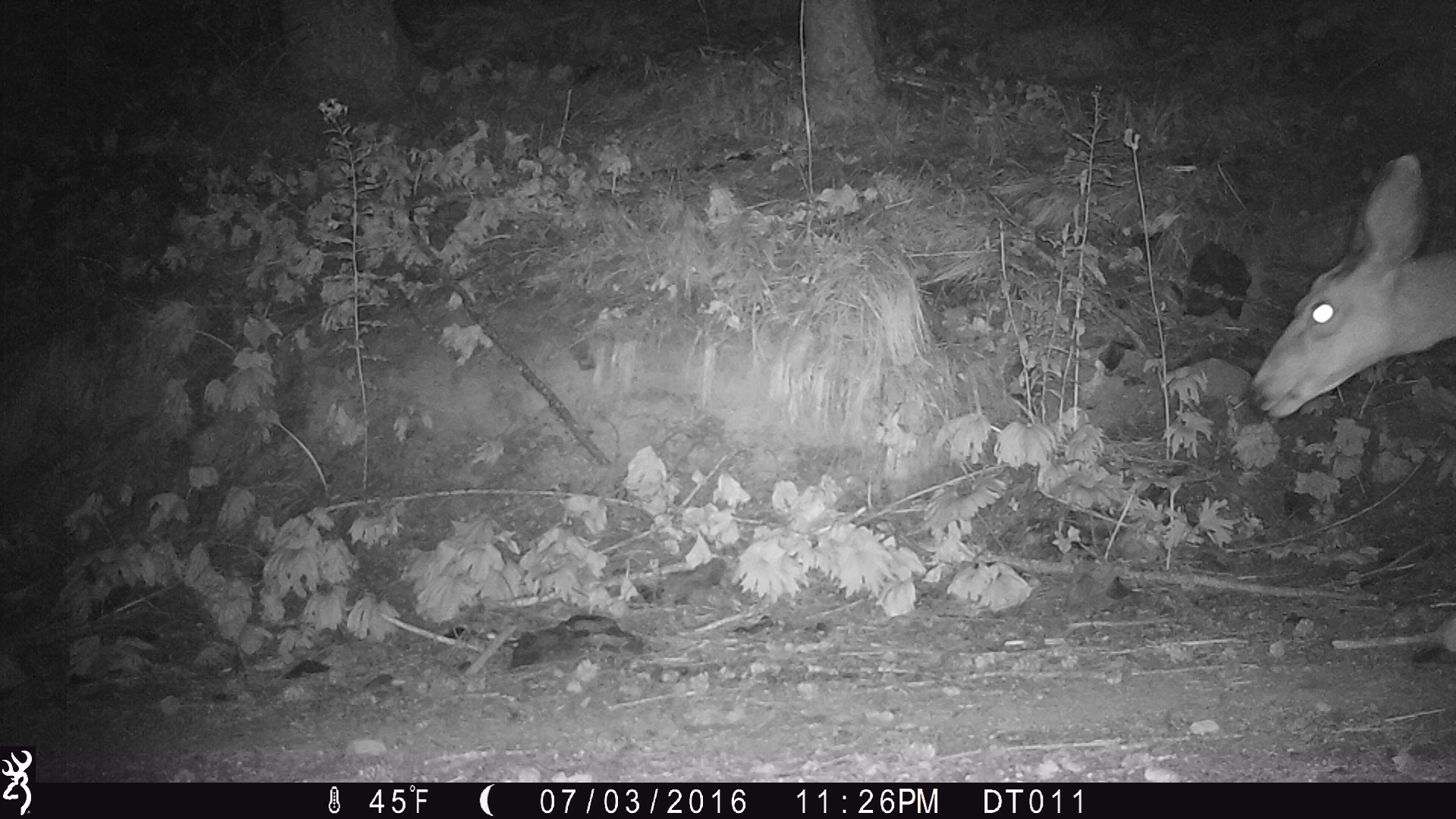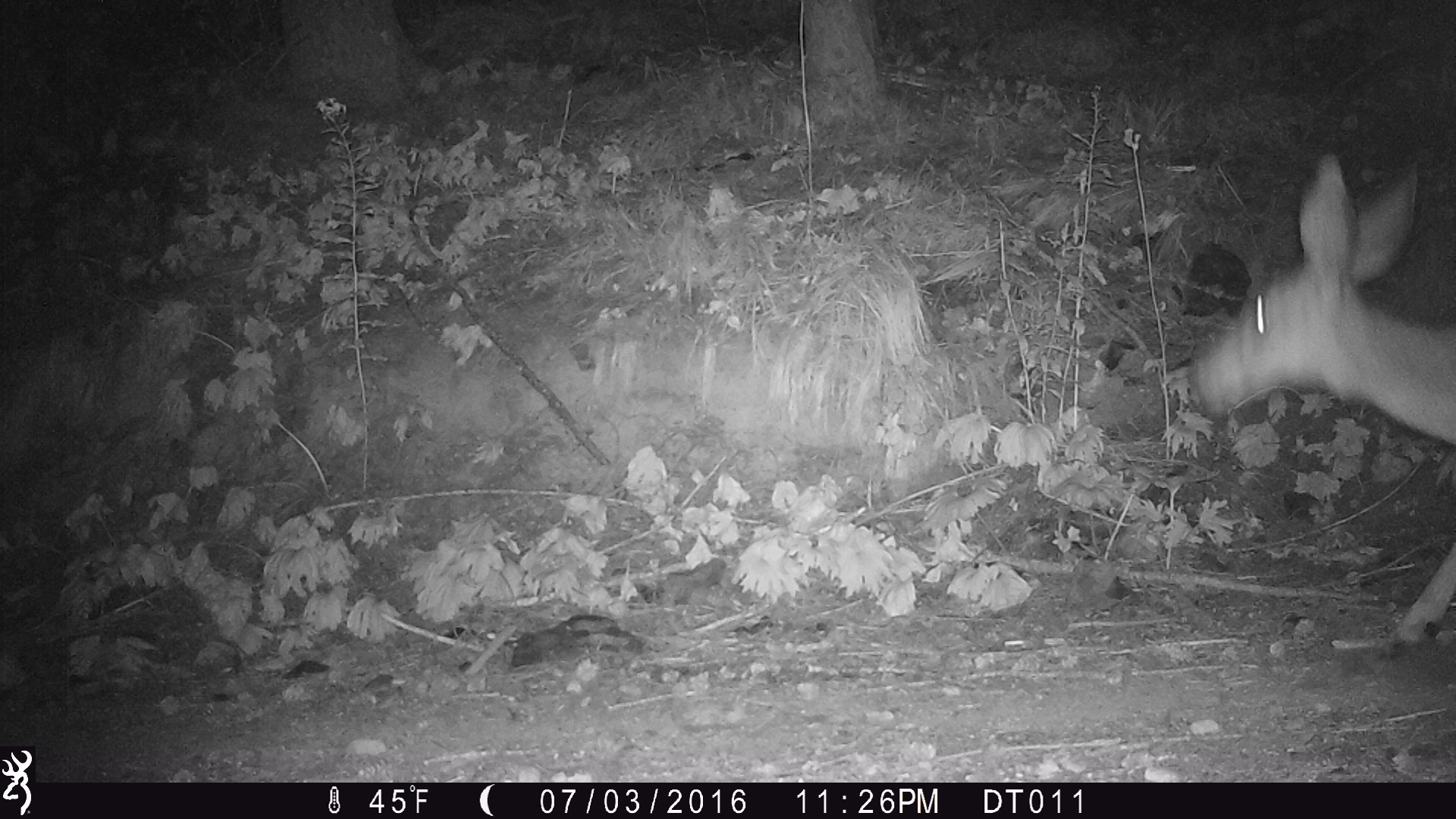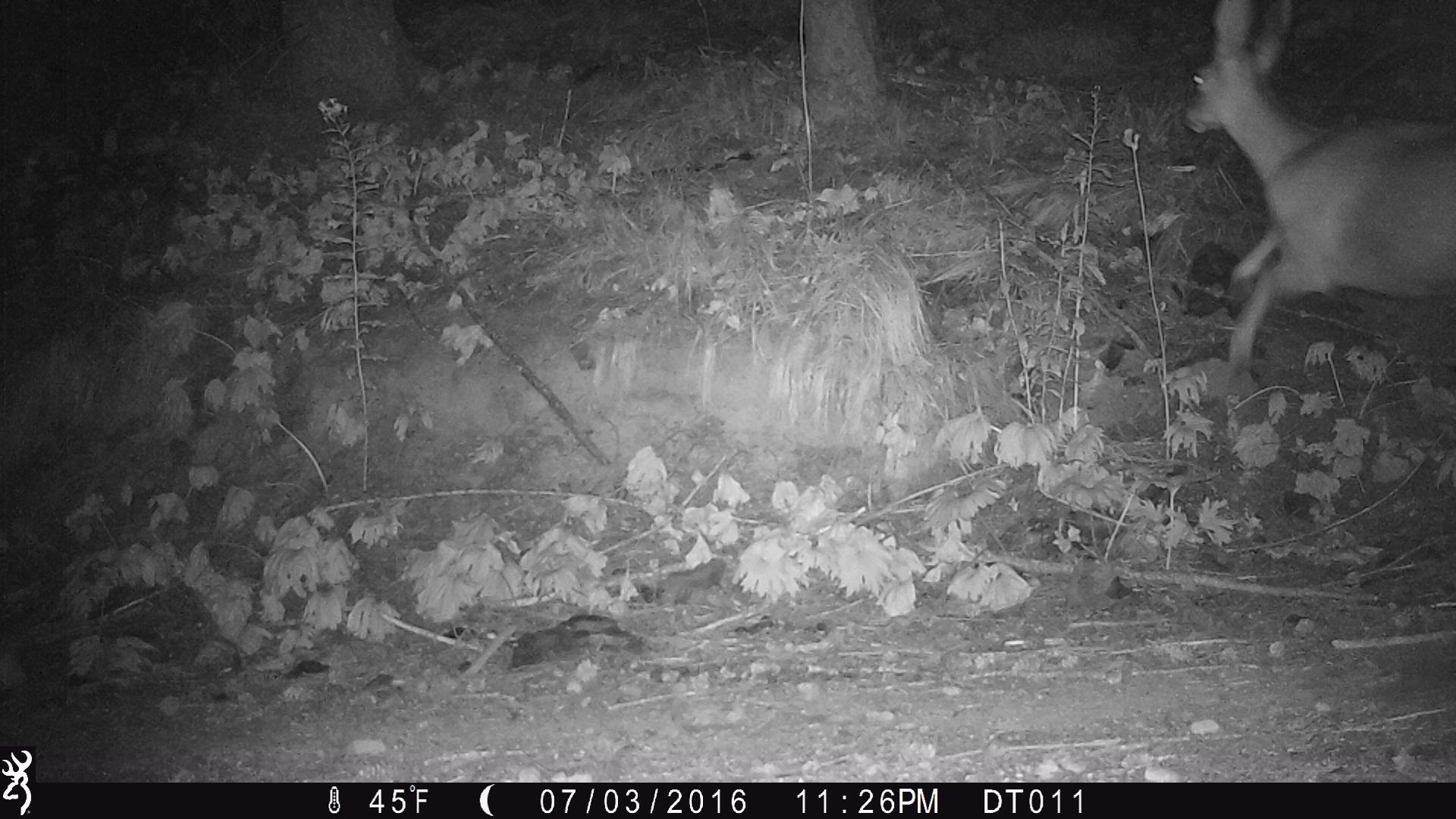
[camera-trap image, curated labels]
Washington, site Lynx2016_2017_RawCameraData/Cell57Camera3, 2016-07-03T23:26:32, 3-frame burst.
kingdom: Animalia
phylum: Chordata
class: Mammalia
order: Artiodactyla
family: Cervidae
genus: Odocoileus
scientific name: Odocoileus hemionus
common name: mule deer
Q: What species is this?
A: Odocoileus hemionus (mule deer).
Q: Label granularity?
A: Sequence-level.